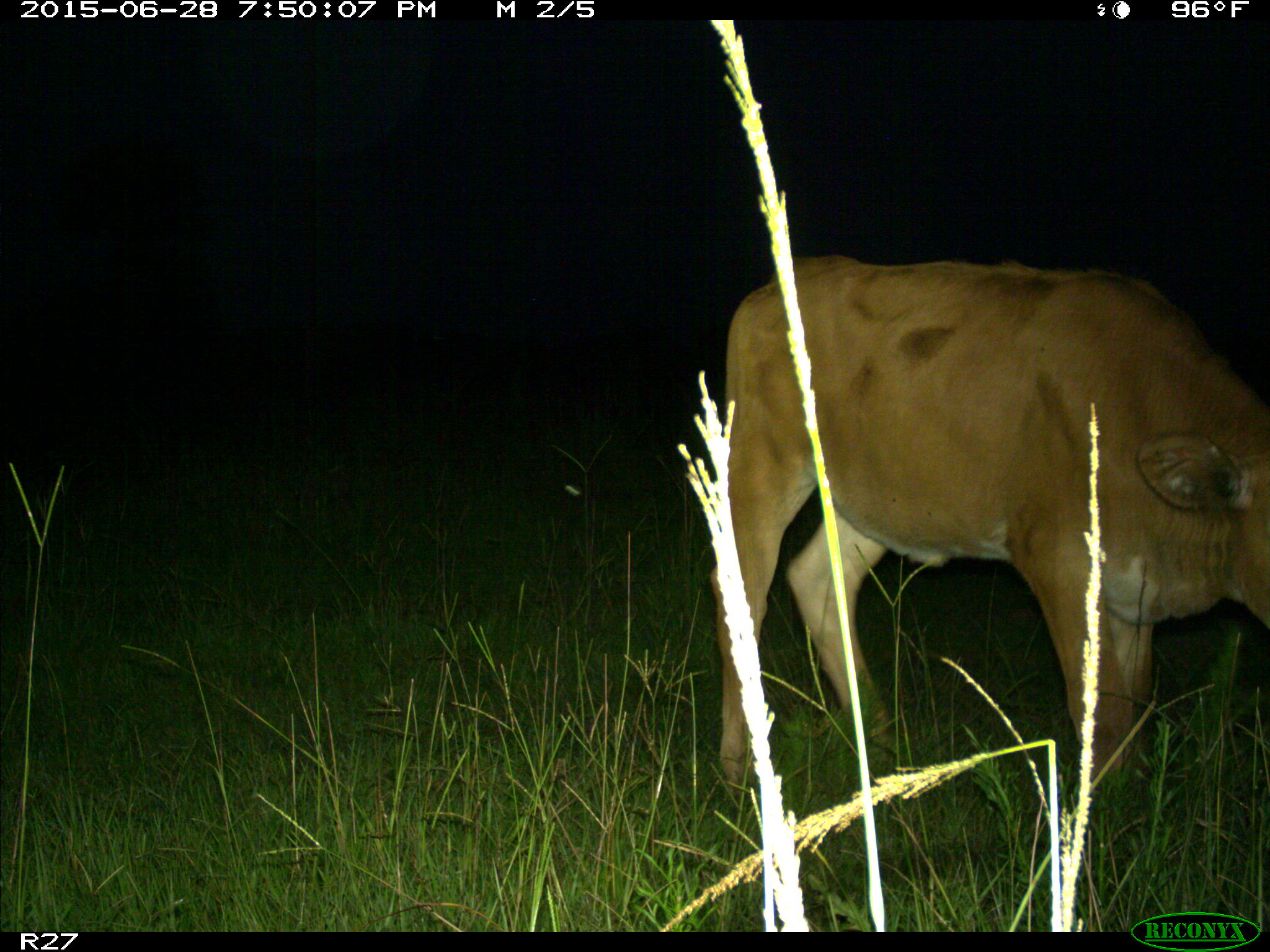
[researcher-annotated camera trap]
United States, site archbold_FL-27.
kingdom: Animalia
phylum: Chordata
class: Mammalia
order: Artiodactyla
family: Bovidae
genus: Bos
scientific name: Bos taurus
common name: domestic cow